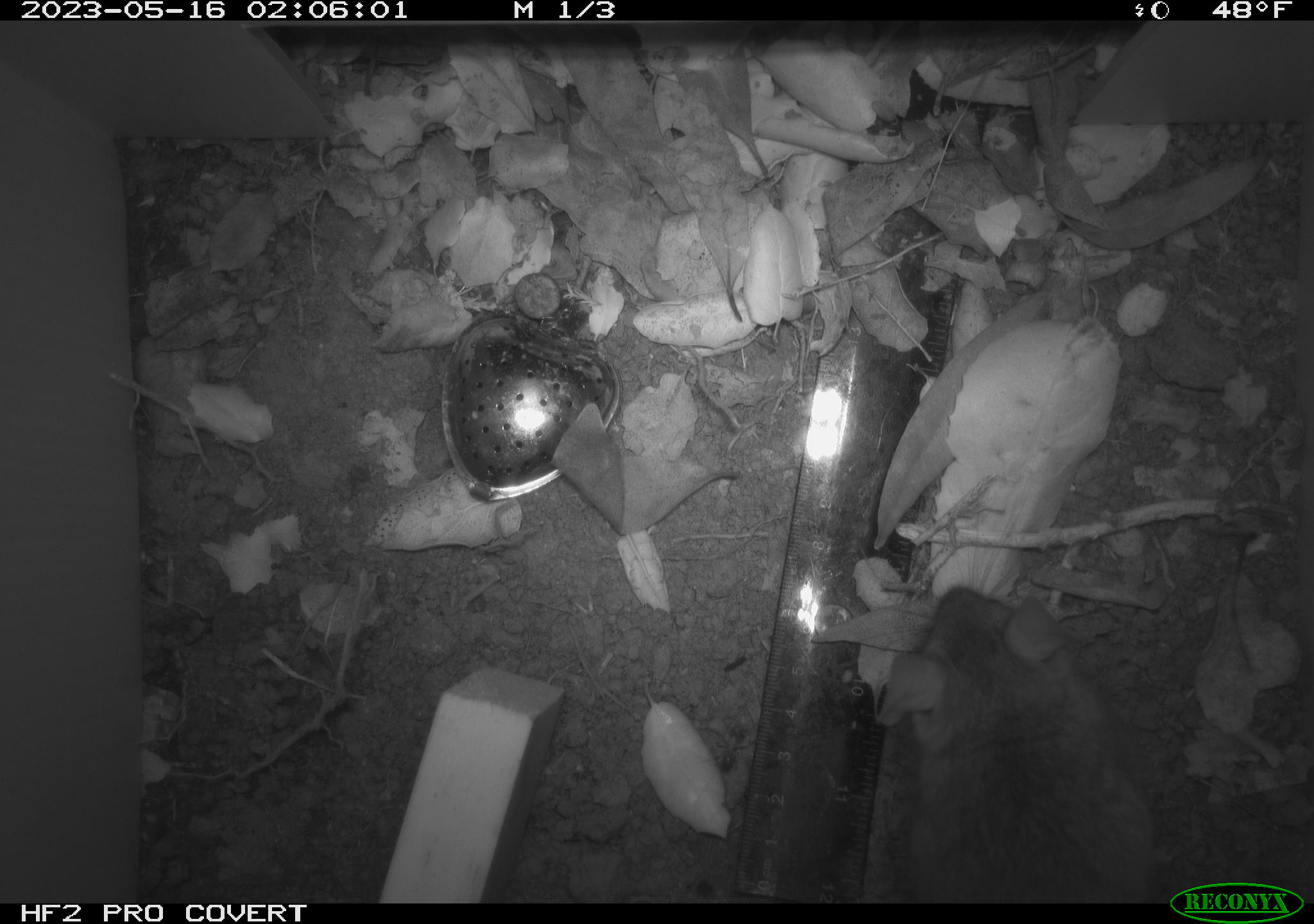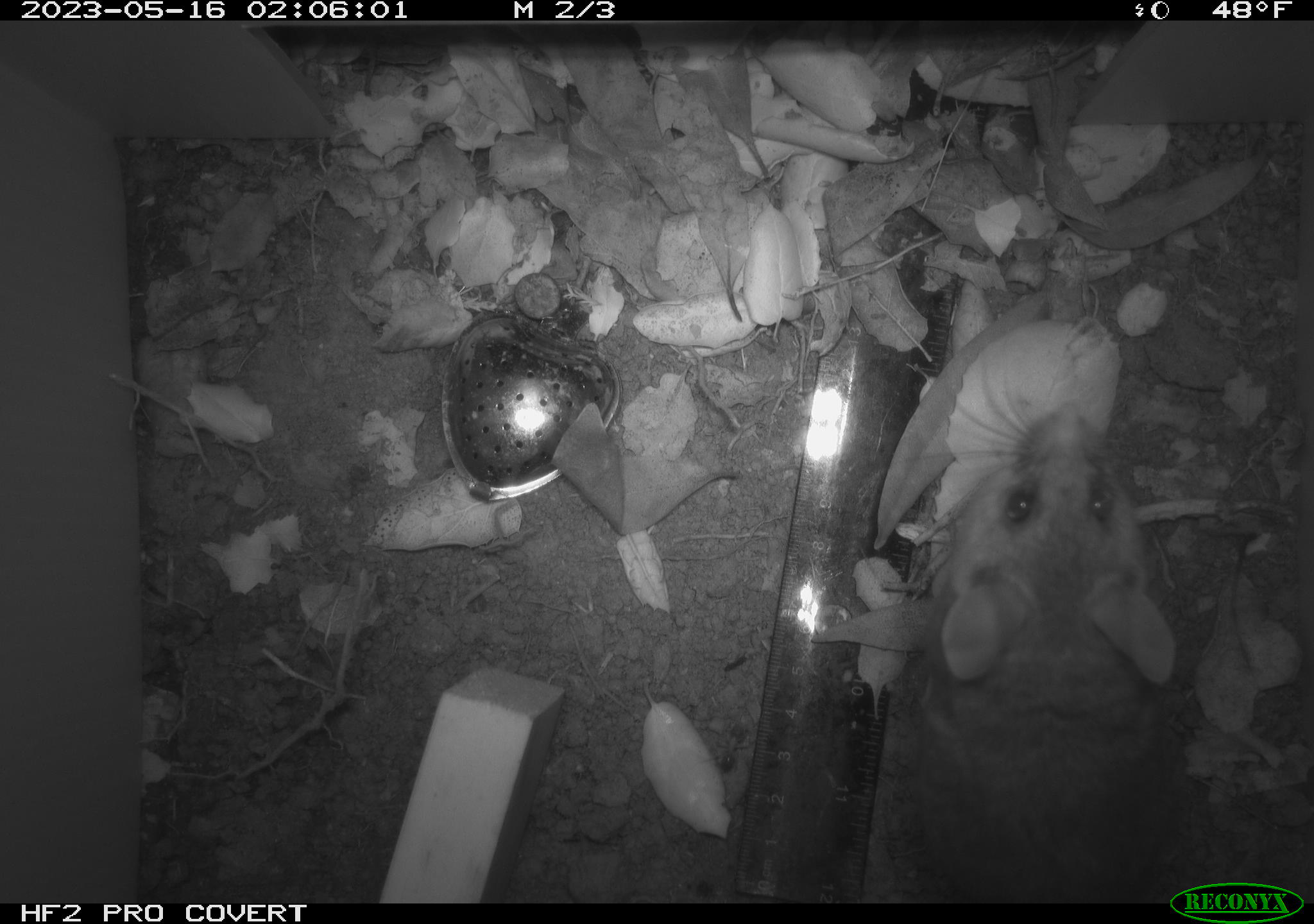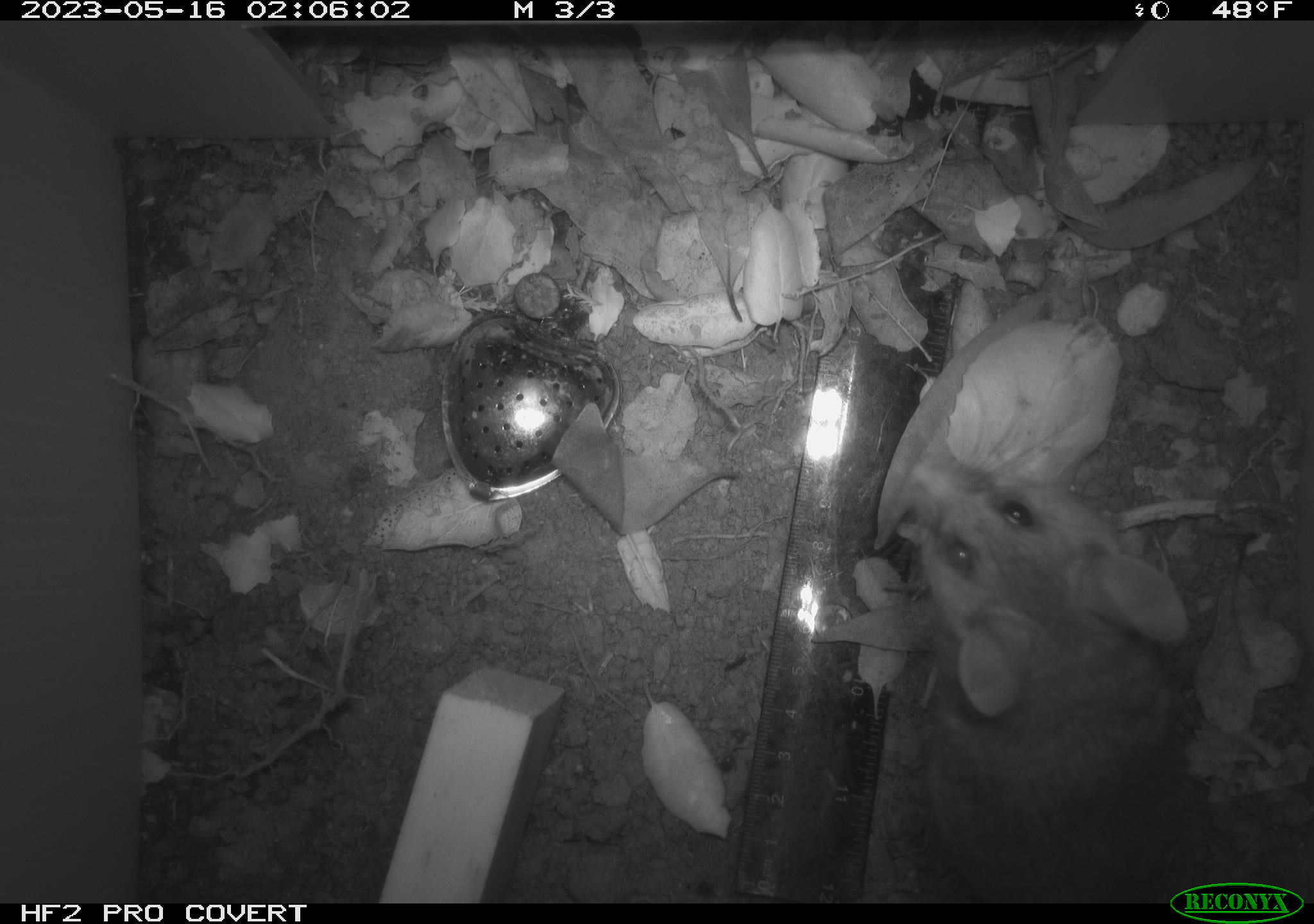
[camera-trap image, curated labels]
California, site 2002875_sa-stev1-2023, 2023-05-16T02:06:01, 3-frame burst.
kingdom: Animalia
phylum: Chordata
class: Mammalia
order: Rodentia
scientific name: Rodentia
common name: mouse species